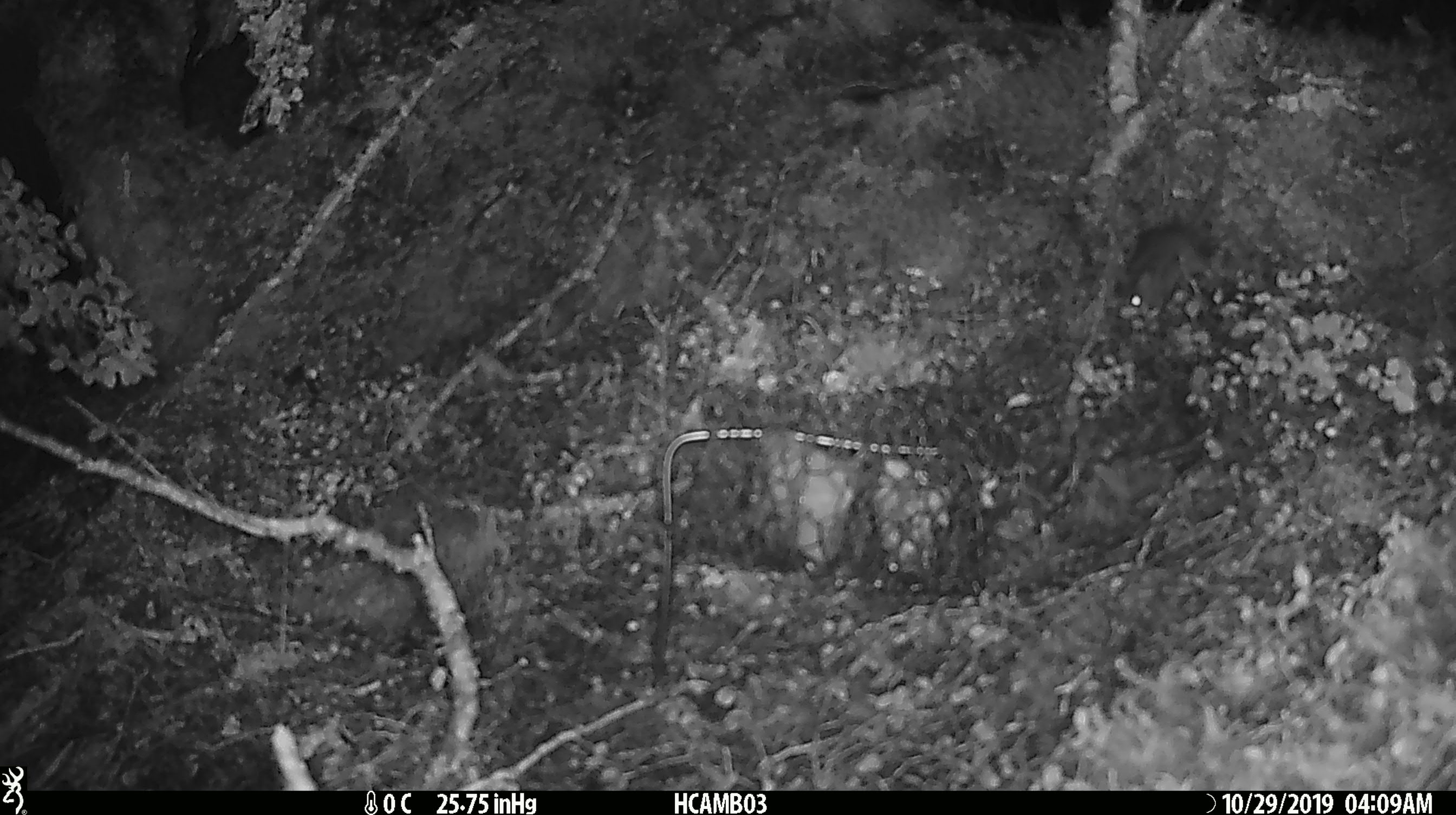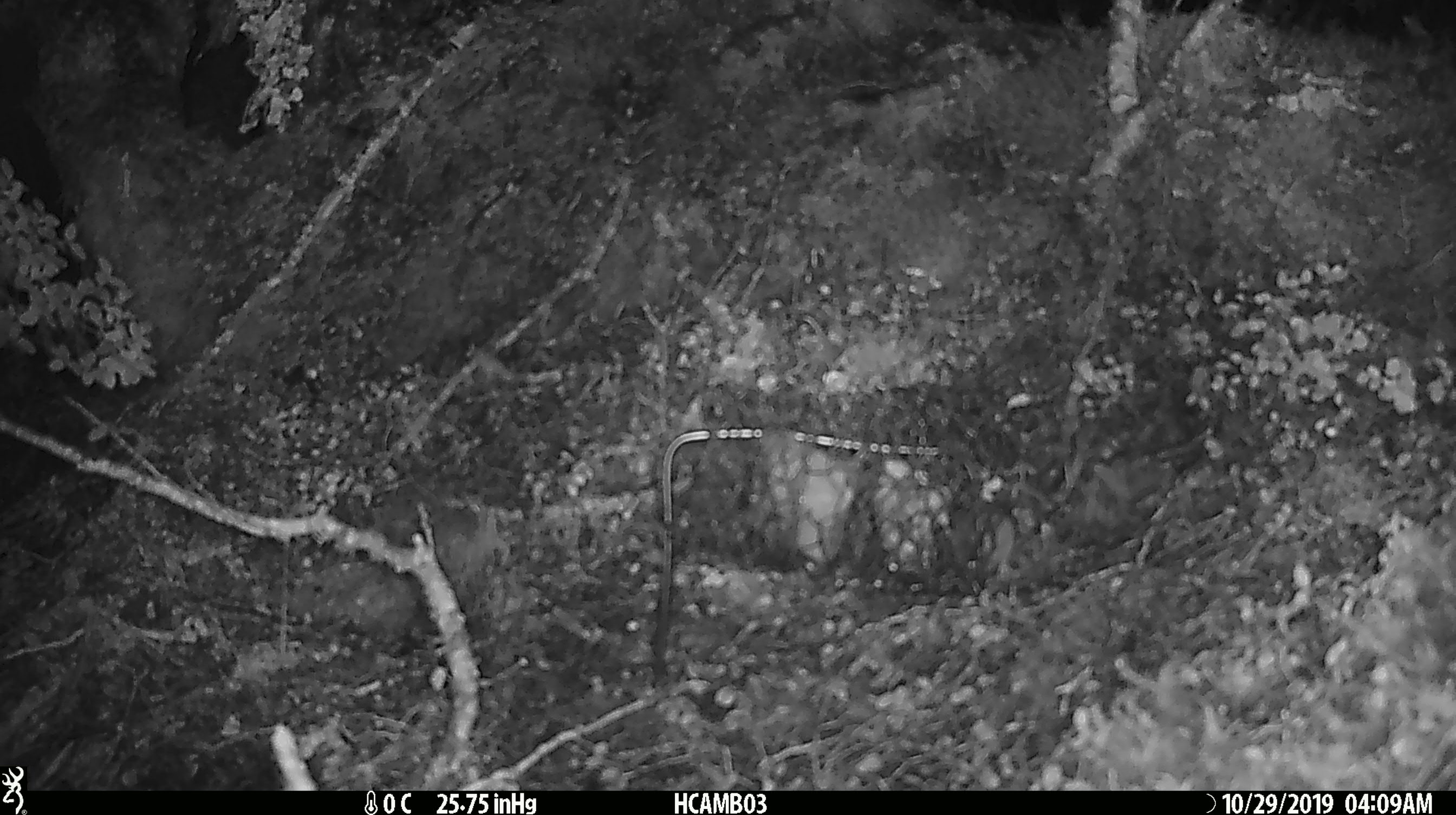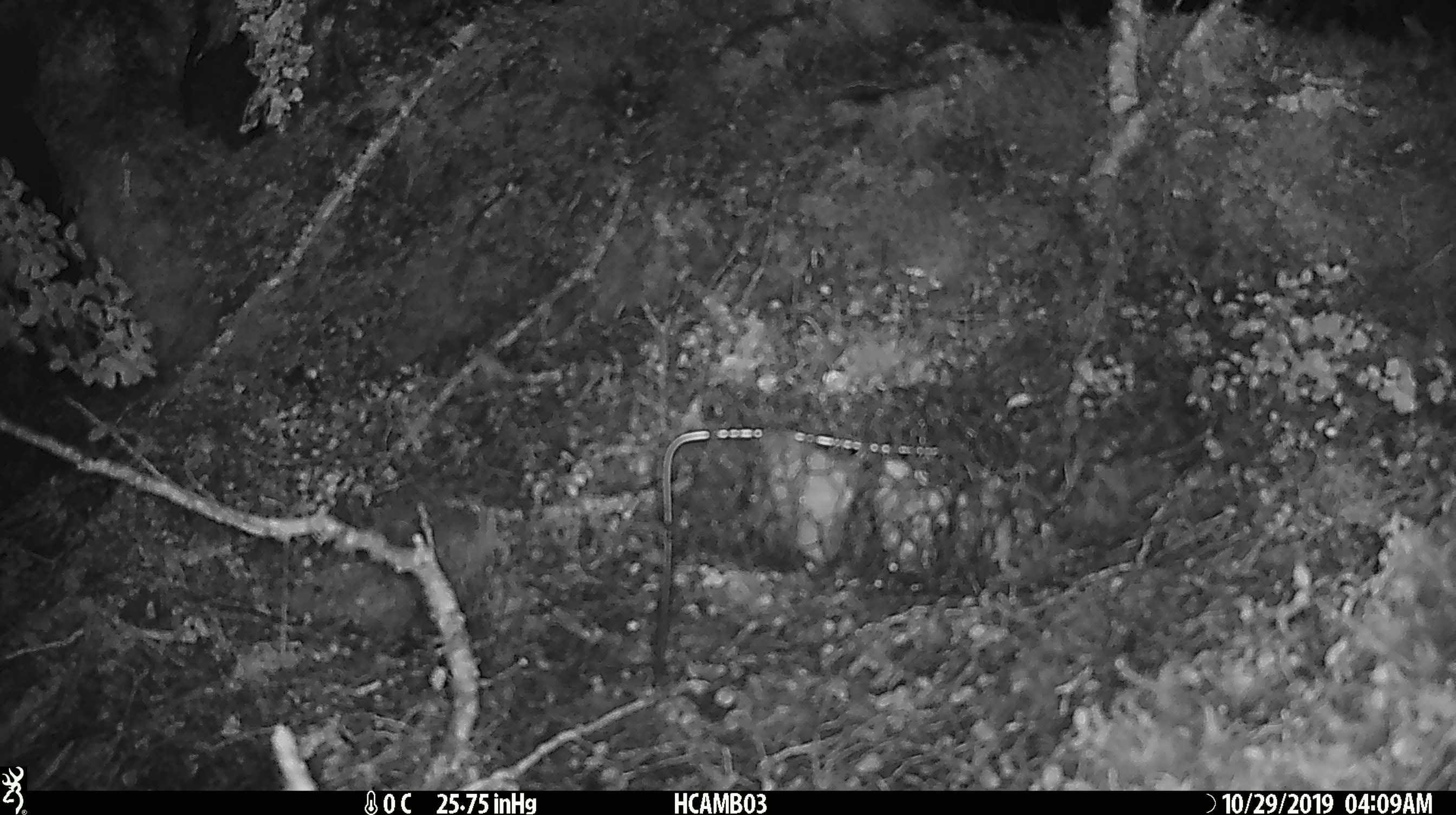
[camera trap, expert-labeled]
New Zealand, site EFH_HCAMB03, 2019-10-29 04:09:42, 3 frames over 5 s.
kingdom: Animalia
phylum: Chordata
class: Mammalia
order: Rodentia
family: Muridae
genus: Mus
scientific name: Mus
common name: mouse